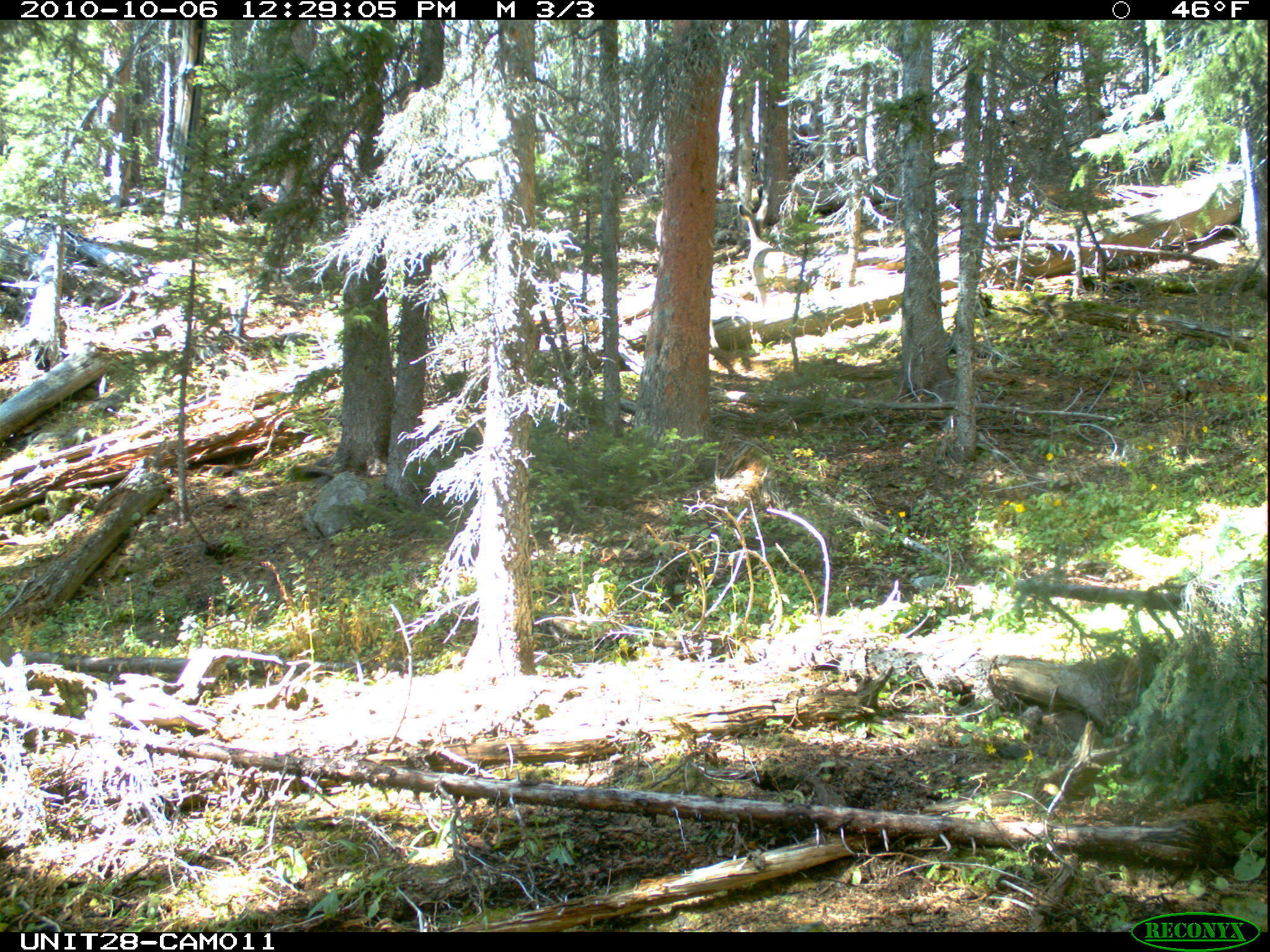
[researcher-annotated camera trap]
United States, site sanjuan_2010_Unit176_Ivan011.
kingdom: Animalia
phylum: Chordata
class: Mammalia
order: Artiodactyla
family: Cervidae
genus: Odocoileus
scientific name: Odocoileus hemionus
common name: mule deer